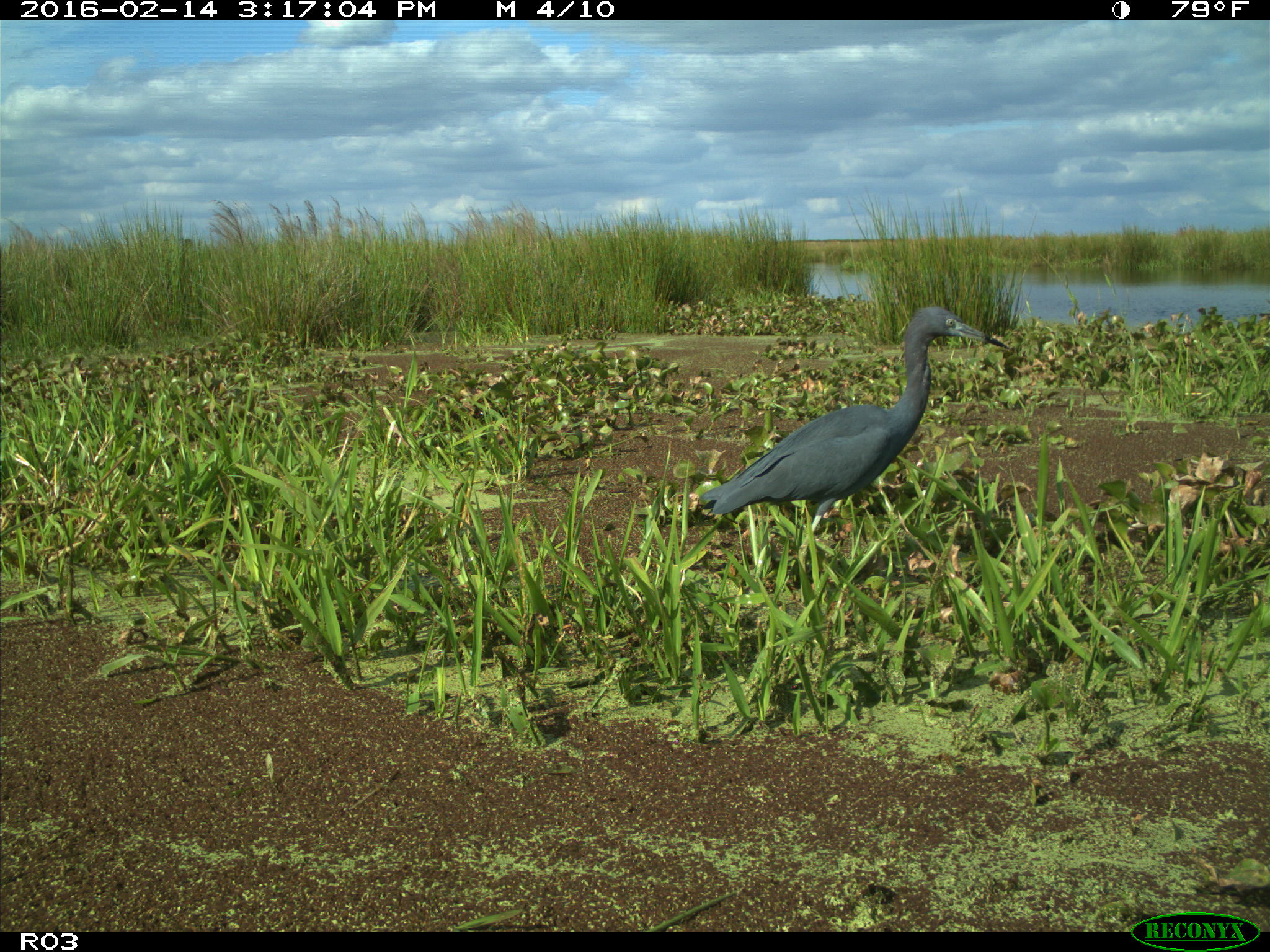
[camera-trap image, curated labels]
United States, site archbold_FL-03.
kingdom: Animalia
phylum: Chordata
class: Aves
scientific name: Aves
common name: birds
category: unidentified bird